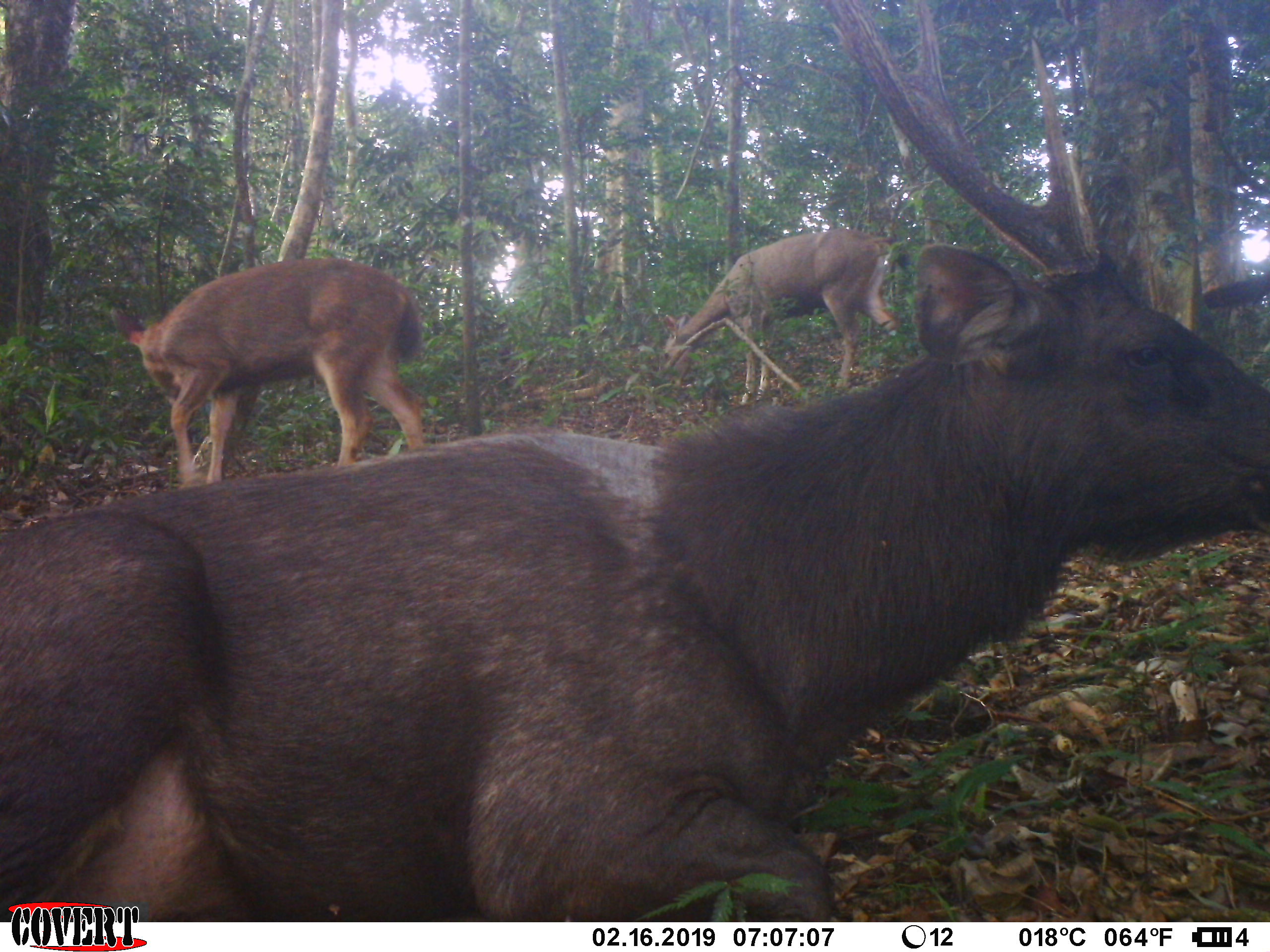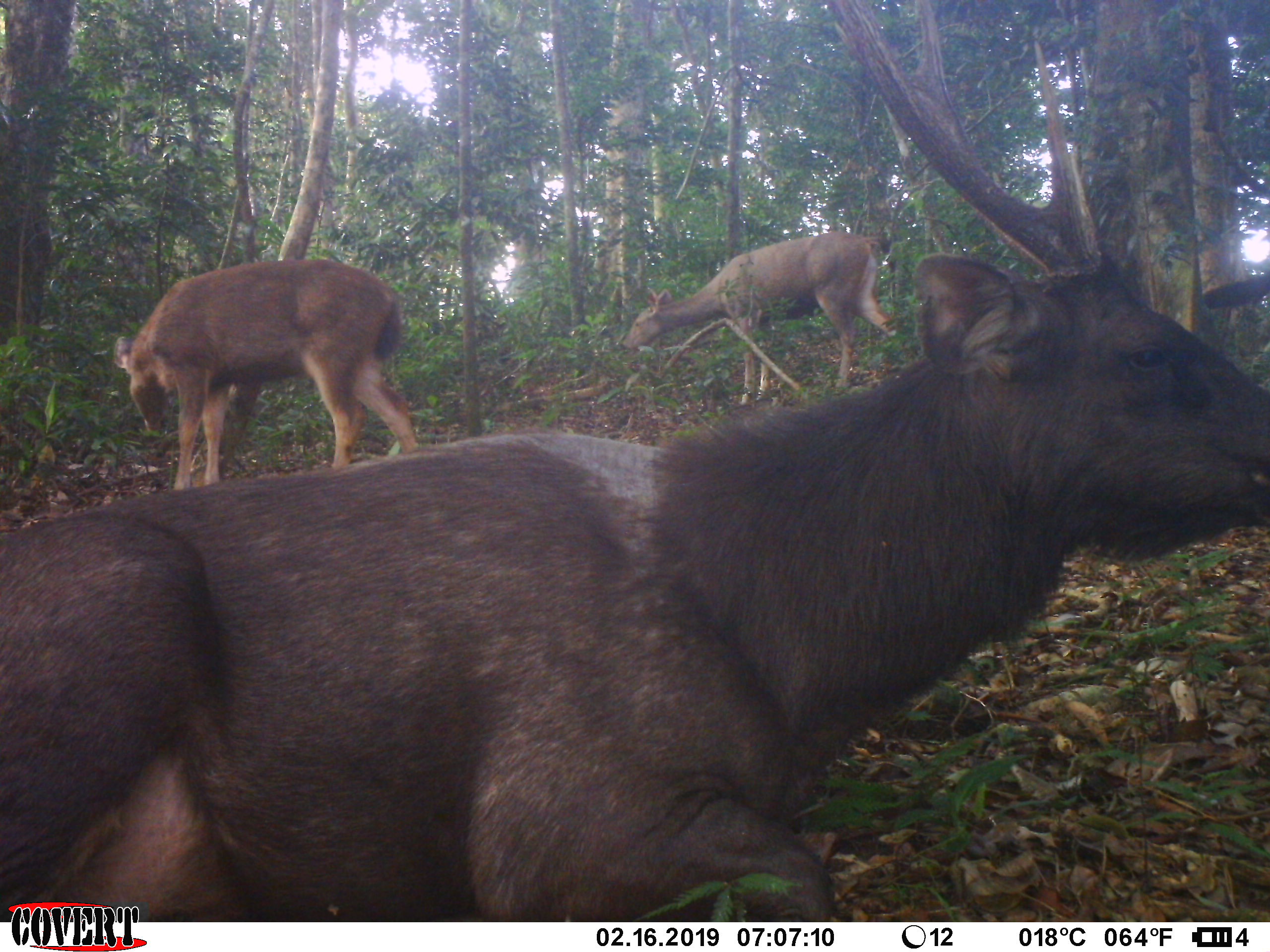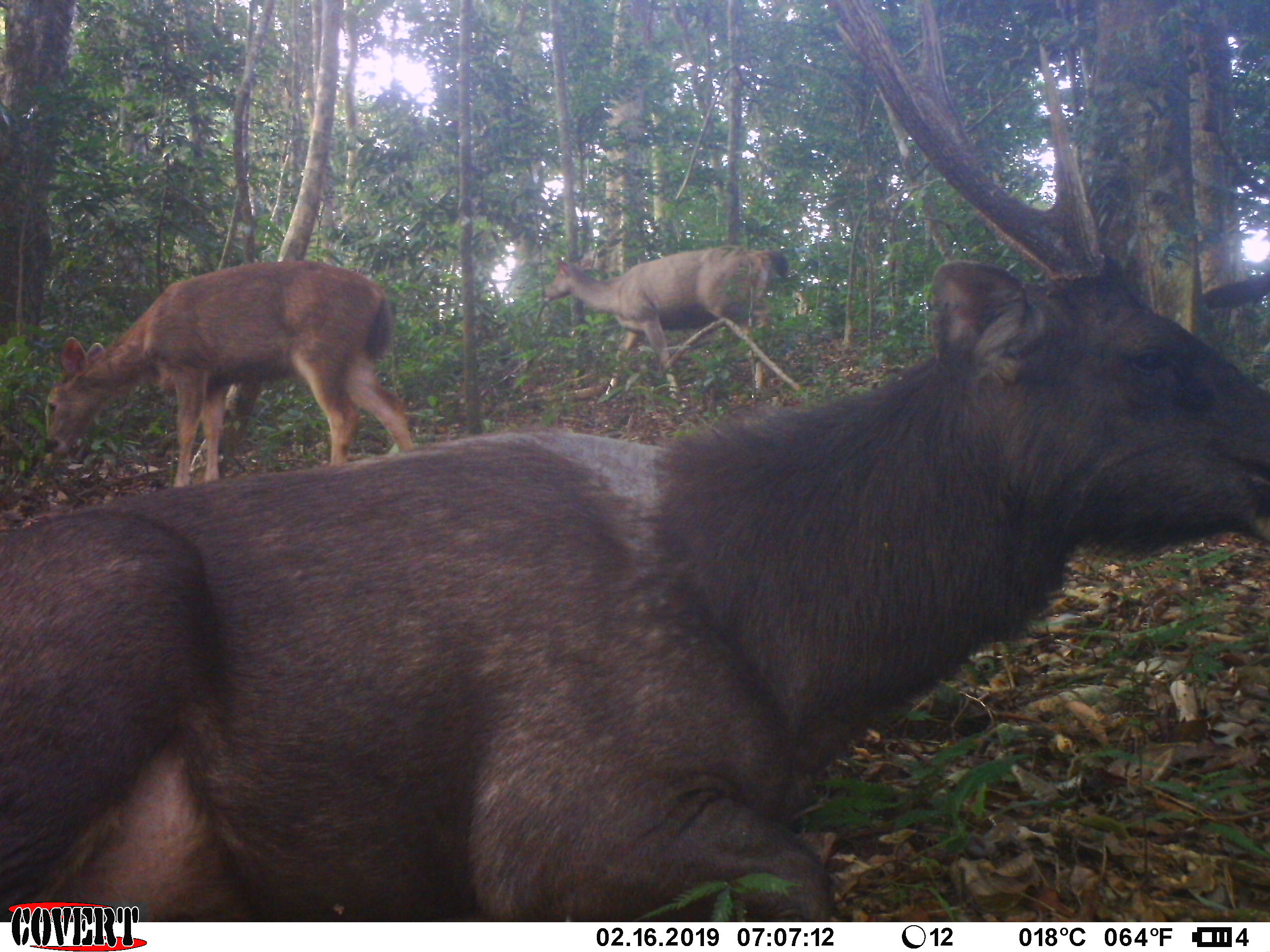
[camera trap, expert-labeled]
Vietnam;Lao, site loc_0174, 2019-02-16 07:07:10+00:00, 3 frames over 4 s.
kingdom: Animalia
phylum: Chordata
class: Mammalia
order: Artiodactyla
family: Cervidae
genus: Rusa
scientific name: Rusa unicolor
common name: sambar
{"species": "sambar (Rusa unicolor)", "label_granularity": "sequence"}